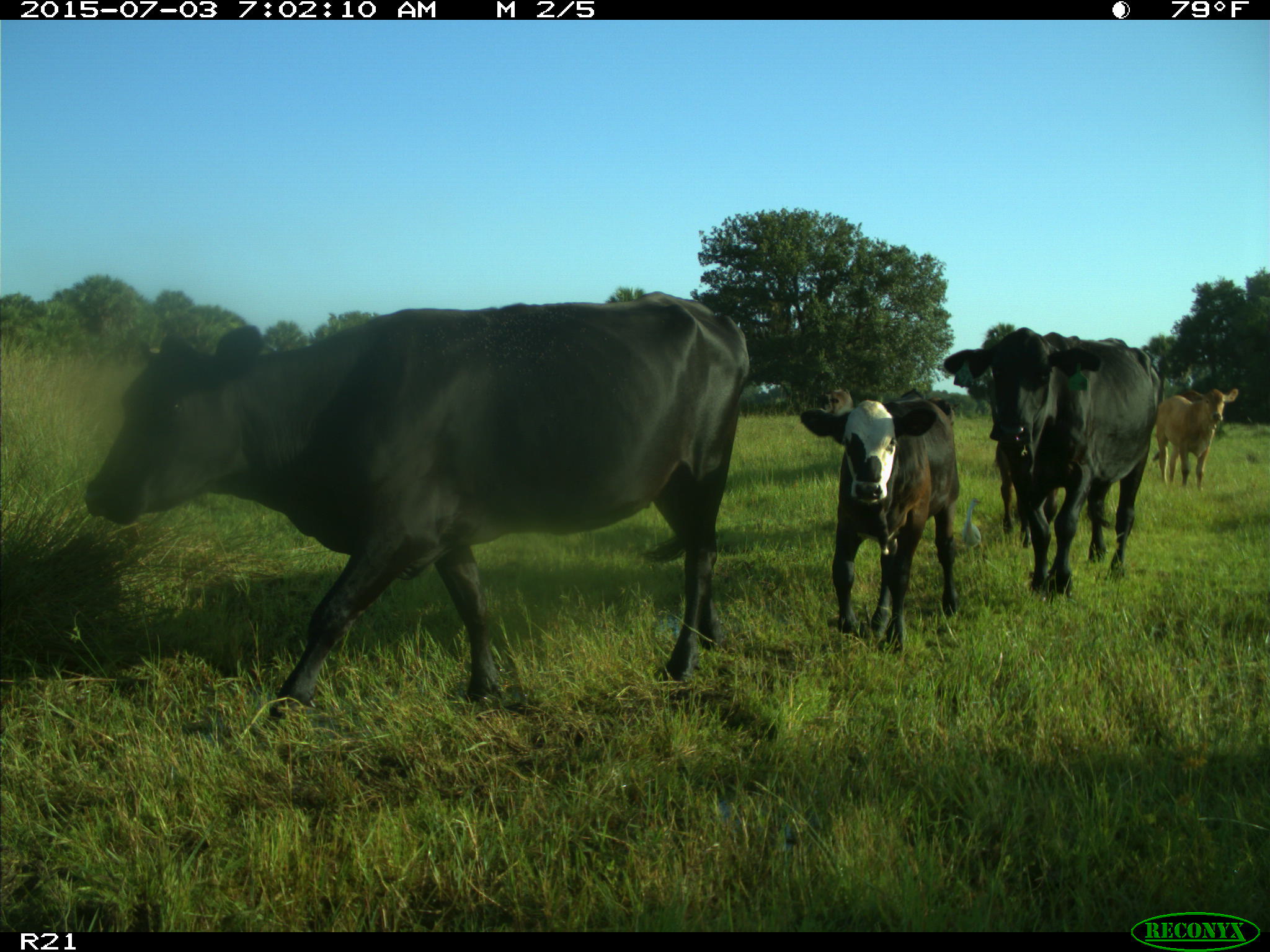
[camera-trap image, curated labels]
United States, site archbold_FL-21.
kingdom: Animalia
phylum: Chordata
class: Mammalia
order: Artiodactyla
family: Bovidae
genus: Bos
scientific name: Bos taurus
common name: domestic cow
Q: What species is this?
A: Bos taurus (domestic cow).